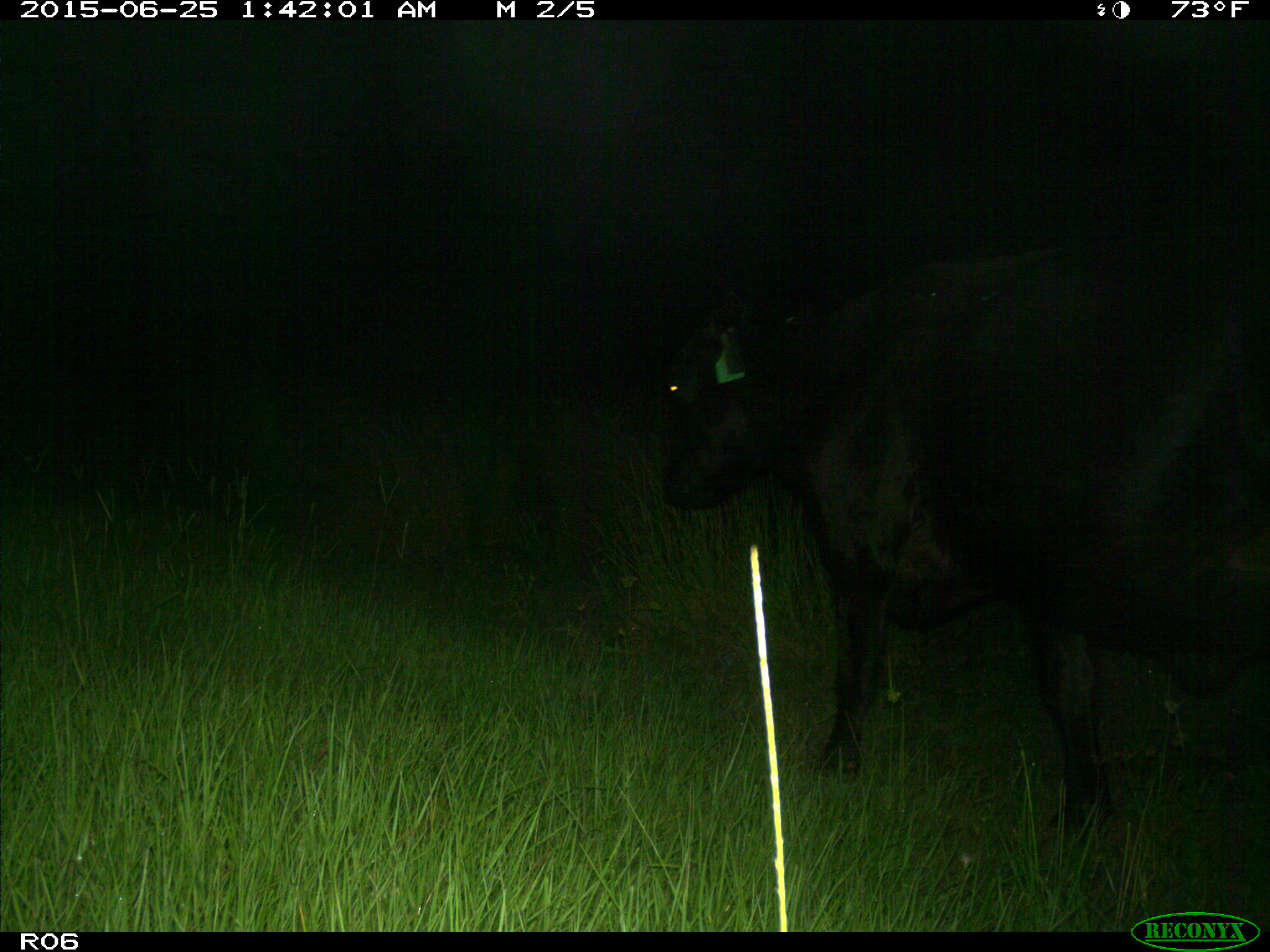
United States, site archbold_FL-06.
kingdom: Animalia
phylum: Chordata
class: Mammalia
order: Artiodactyla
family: Bovidae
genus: Bos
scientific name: Bos taurus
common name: domestic cow